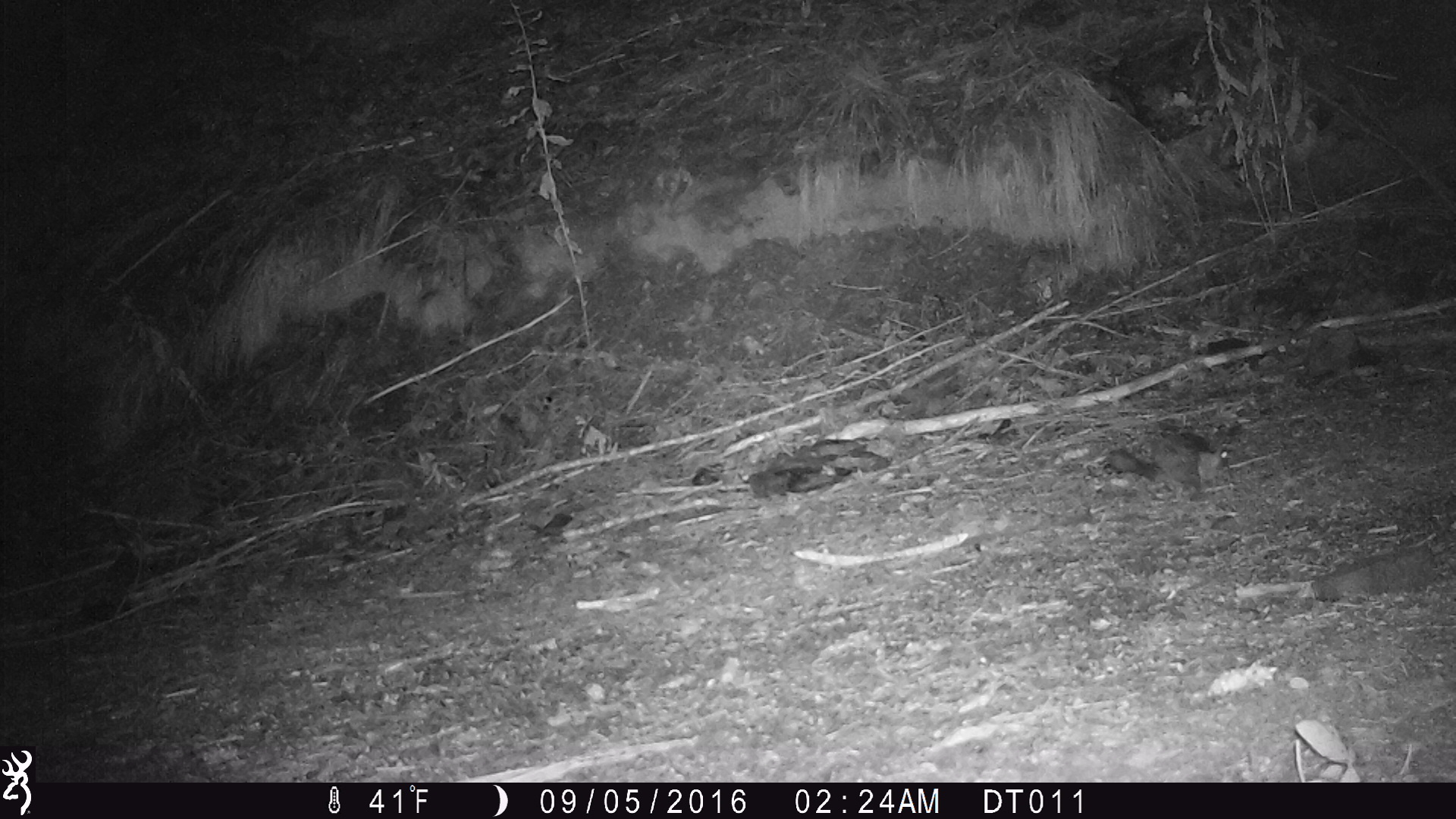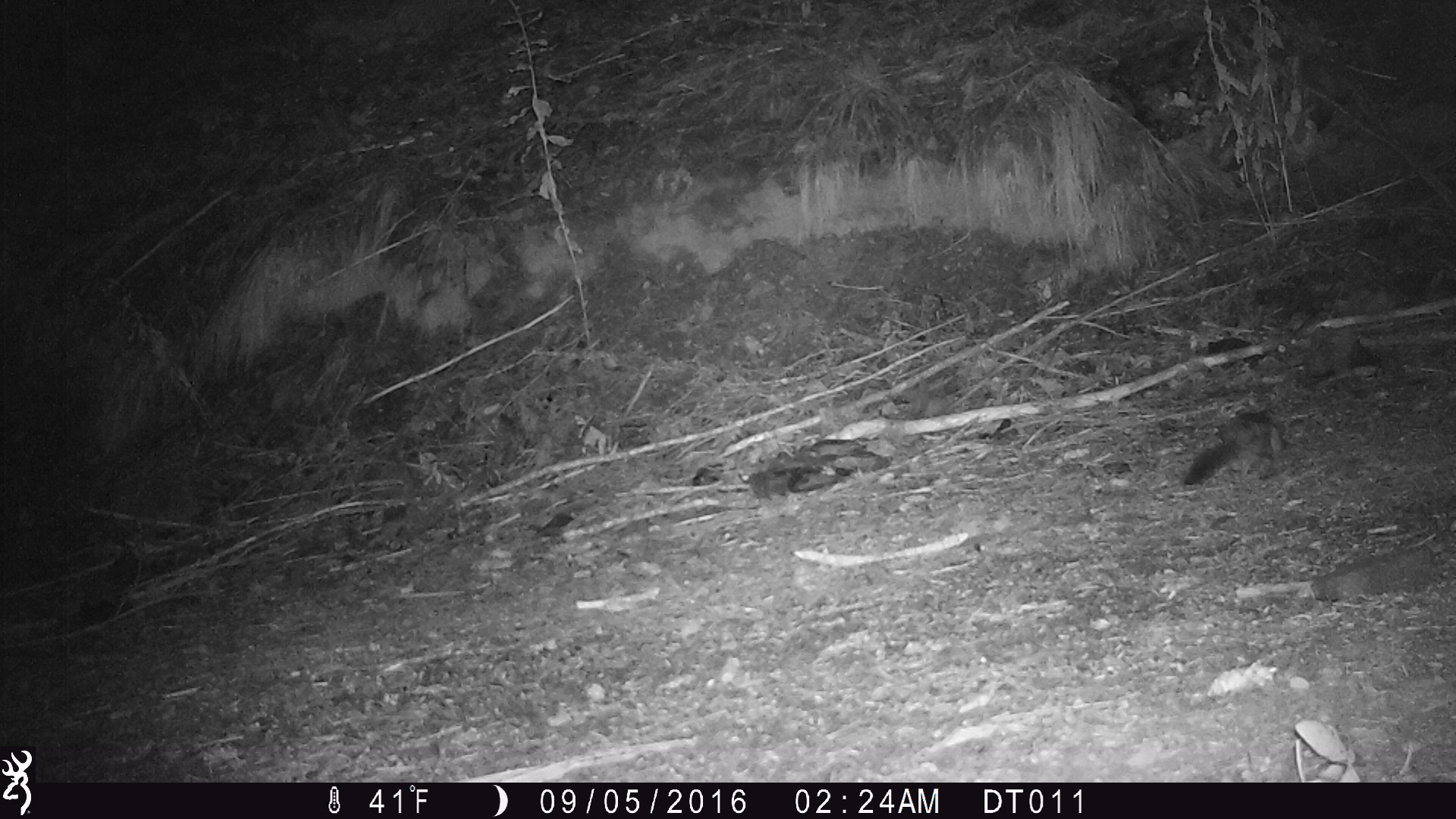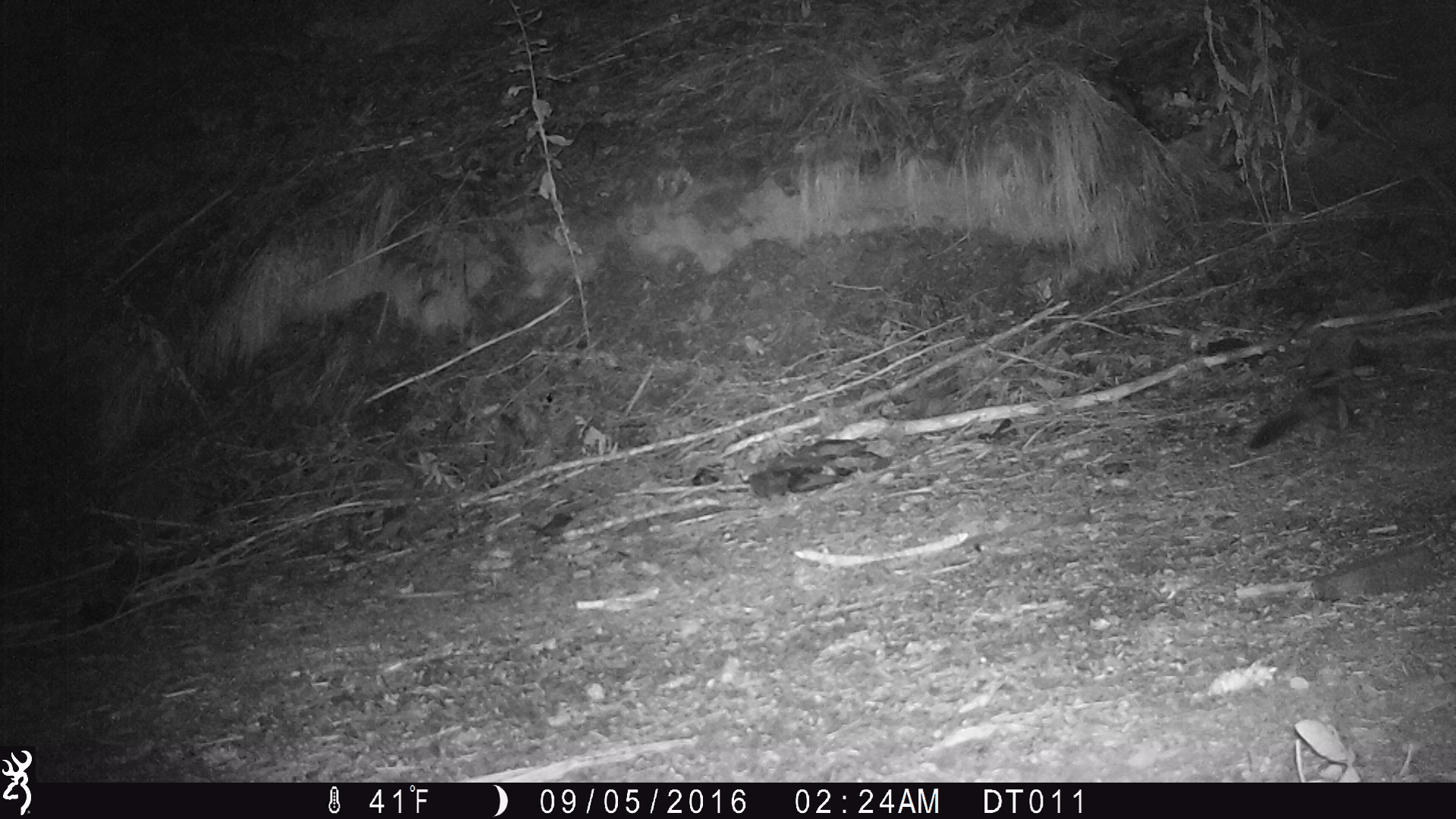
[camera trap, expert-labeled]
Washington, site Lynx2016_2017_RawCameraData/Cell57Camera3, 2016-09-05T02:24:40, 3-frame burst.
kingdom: Animalia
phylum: Chordata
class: Mammalia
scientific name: Mammalia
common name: small mammal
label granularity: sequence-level